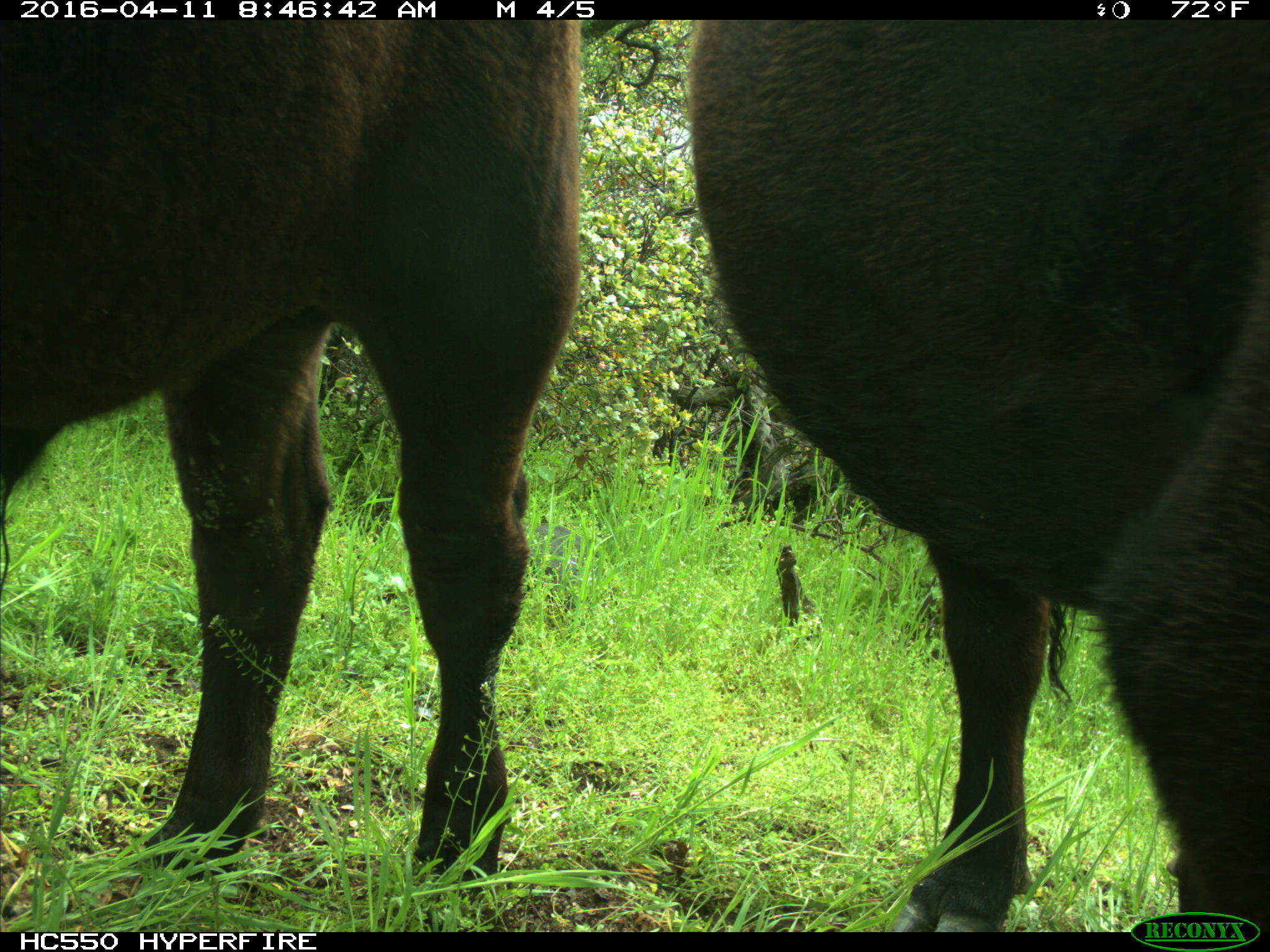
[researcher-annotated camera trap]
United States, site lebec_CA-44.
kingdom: Animalia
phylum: Chordata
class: Mammalia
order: Artiodactyla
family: Bovidae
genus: Bos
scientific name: Bos taurus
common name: domestic cow